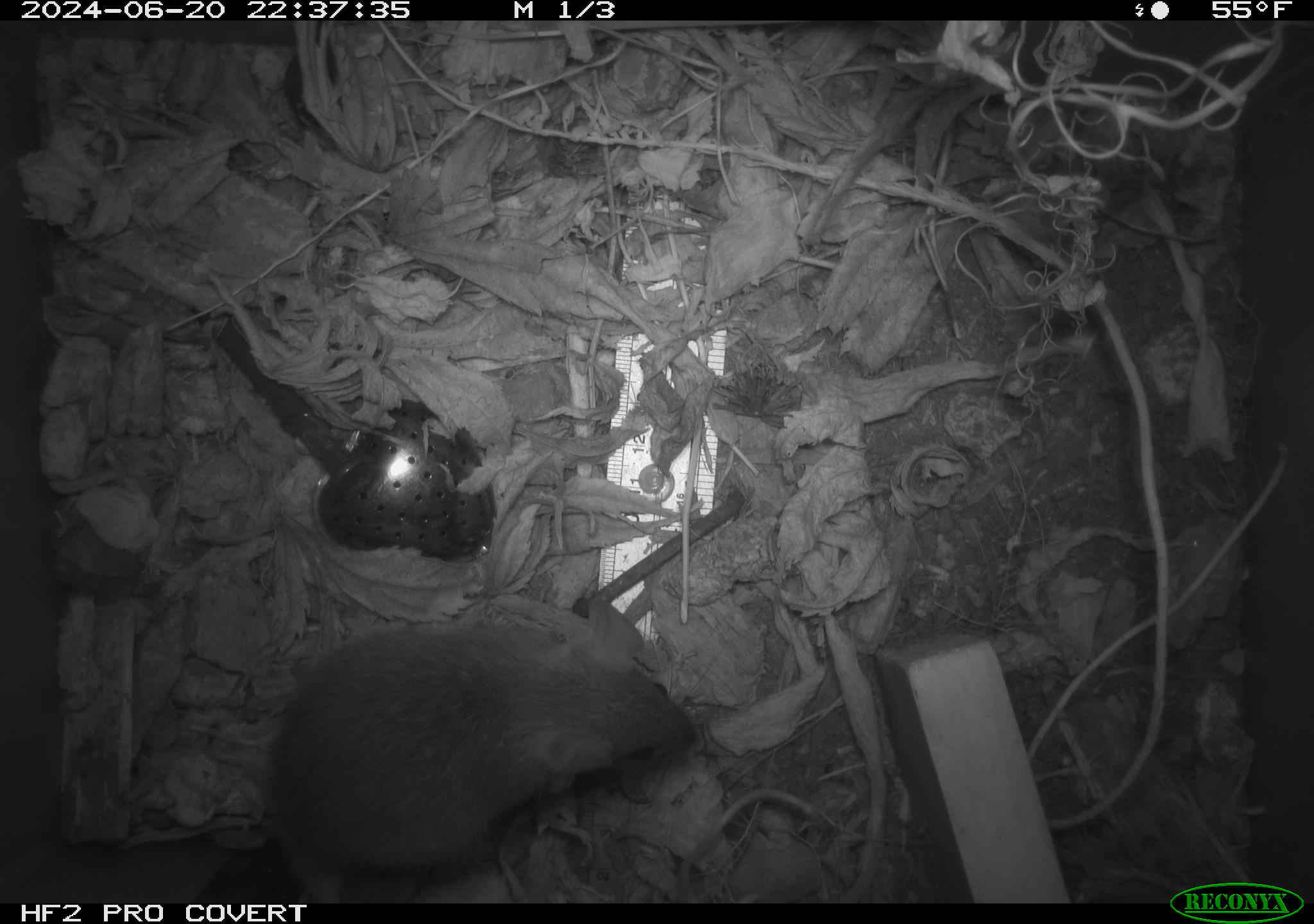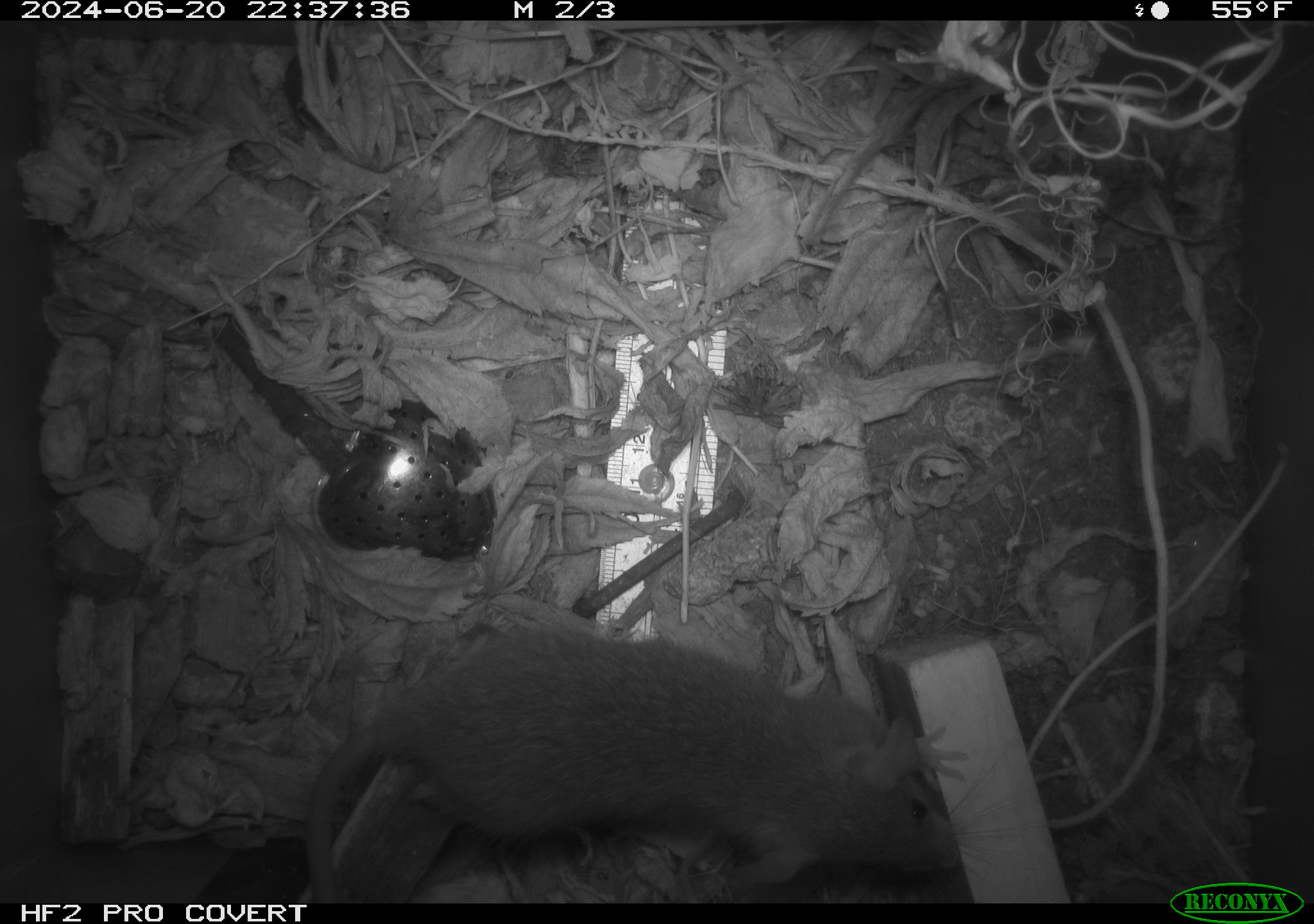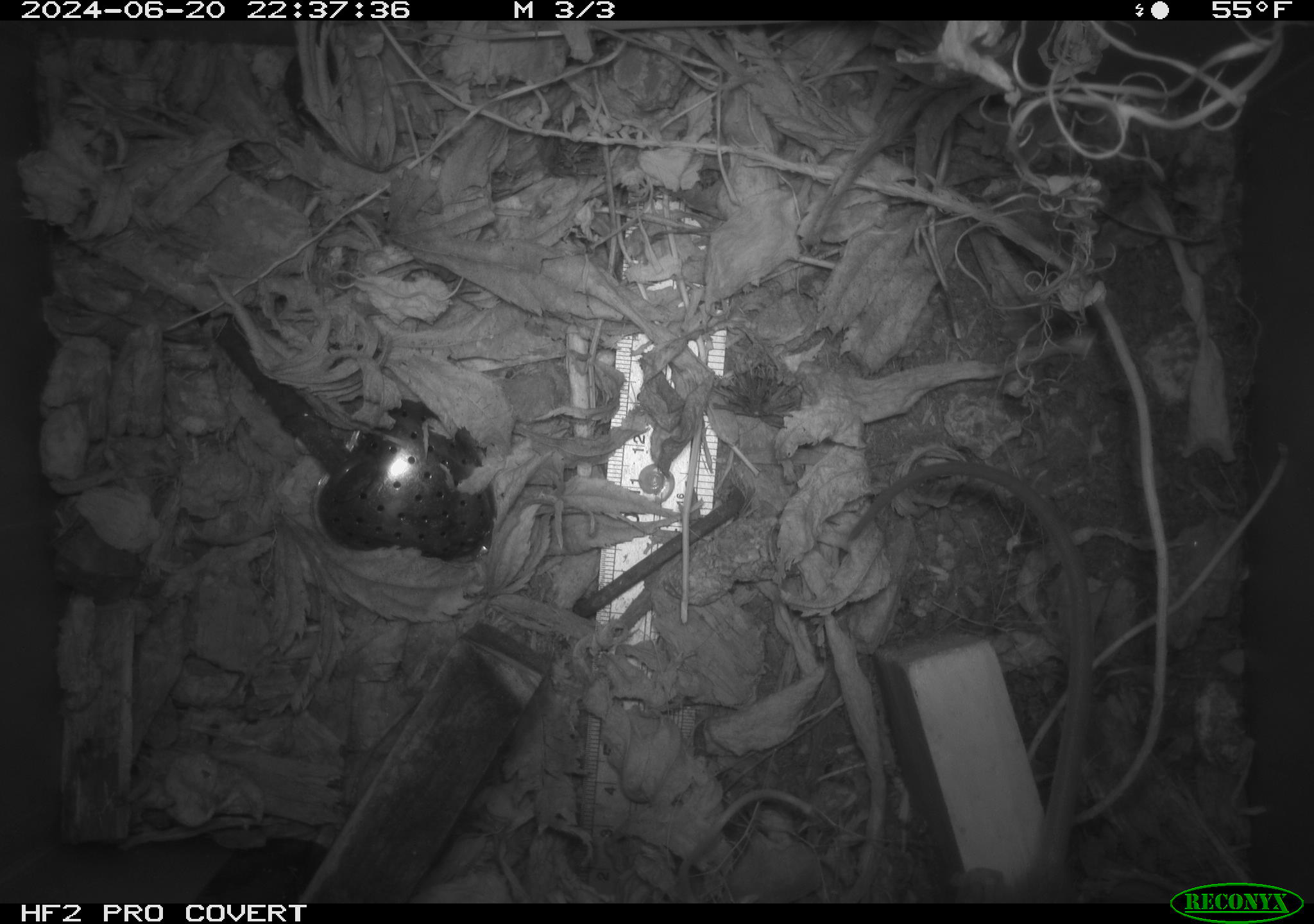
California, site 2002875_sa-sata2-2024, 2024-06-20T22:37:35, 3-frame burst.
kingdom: Animalia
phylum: Chordata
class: Mammalia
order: Rodentia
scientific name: Rodentia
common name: rodent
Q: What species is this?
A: Rodent (Rodentia).